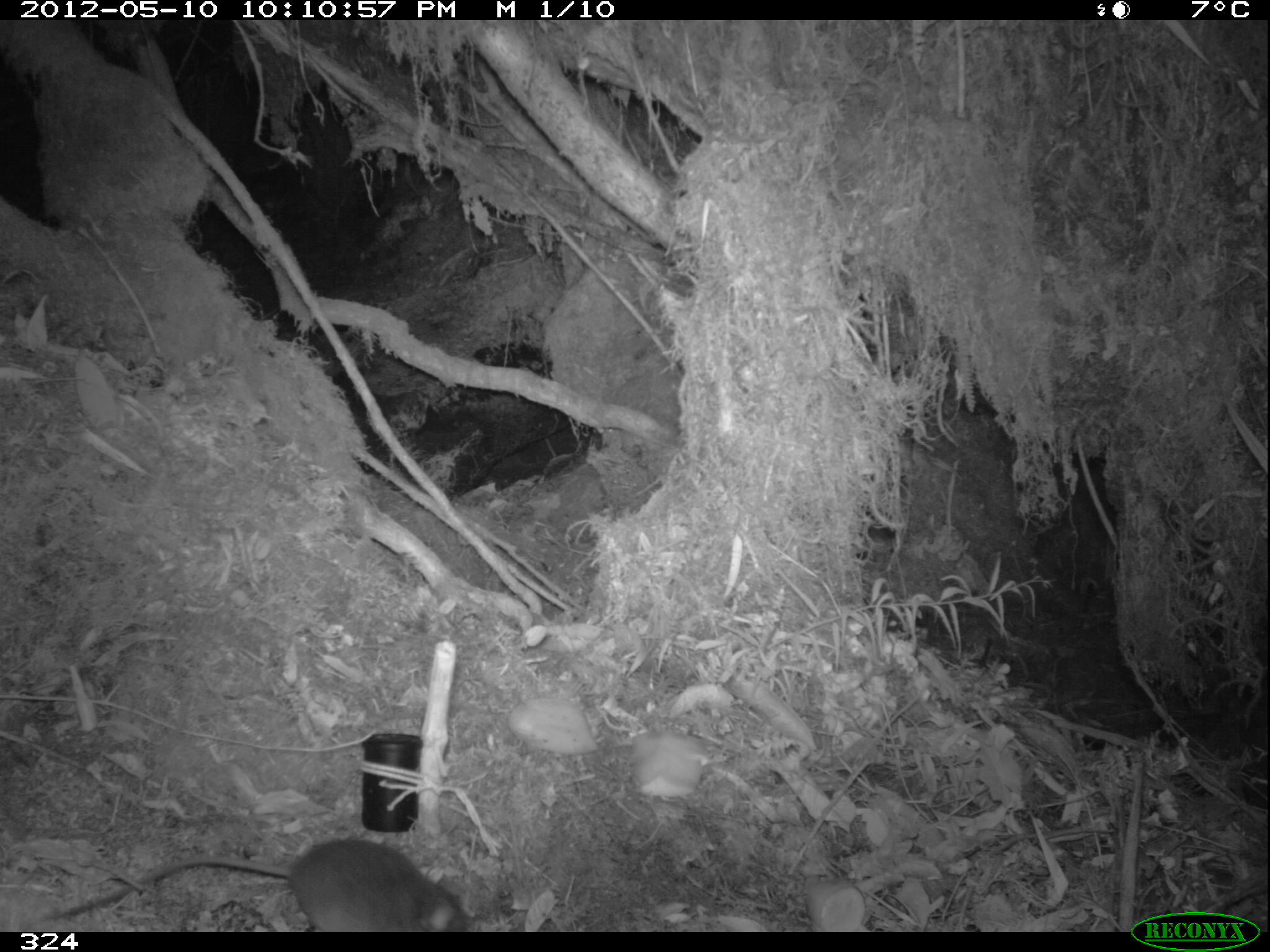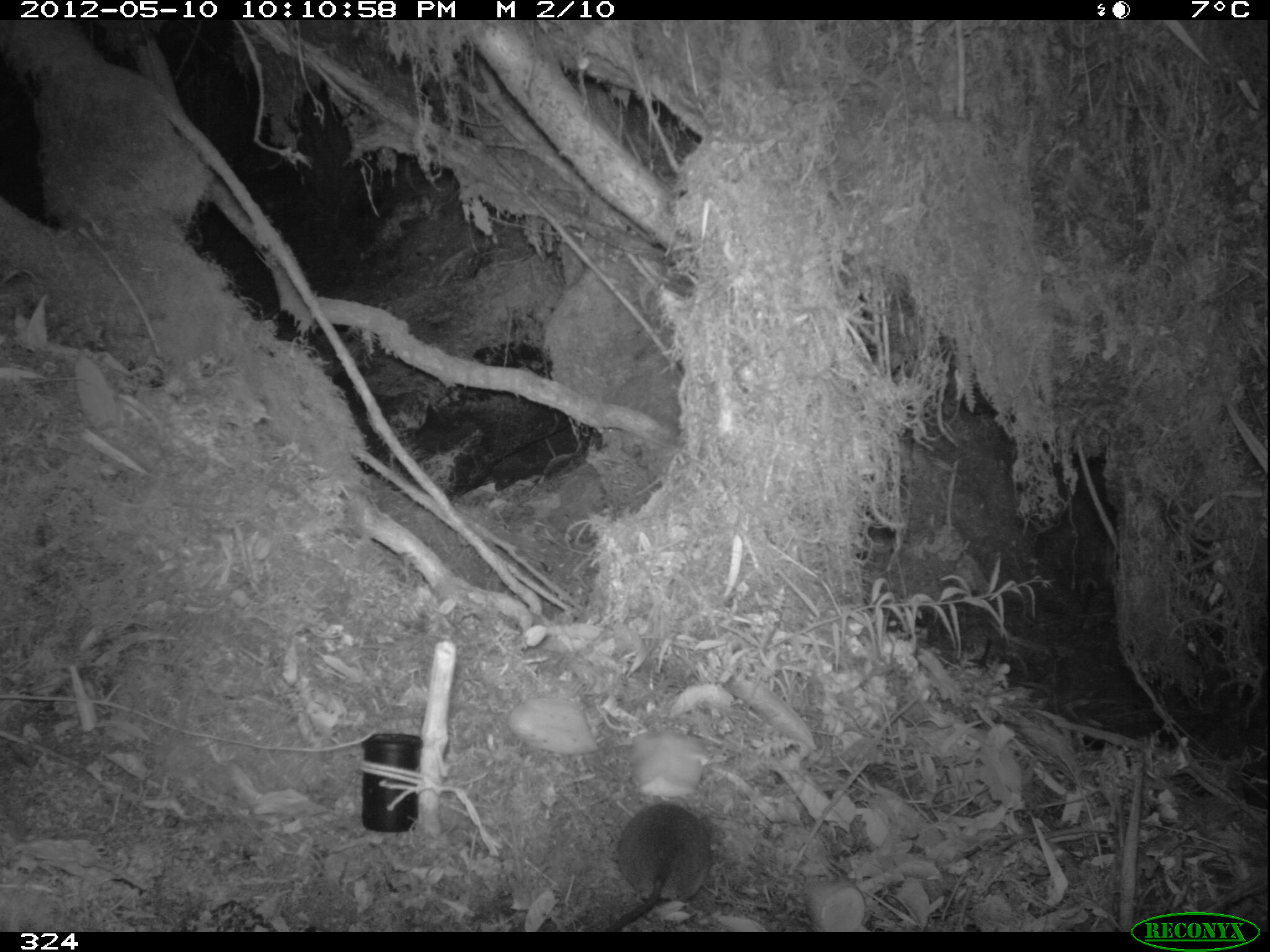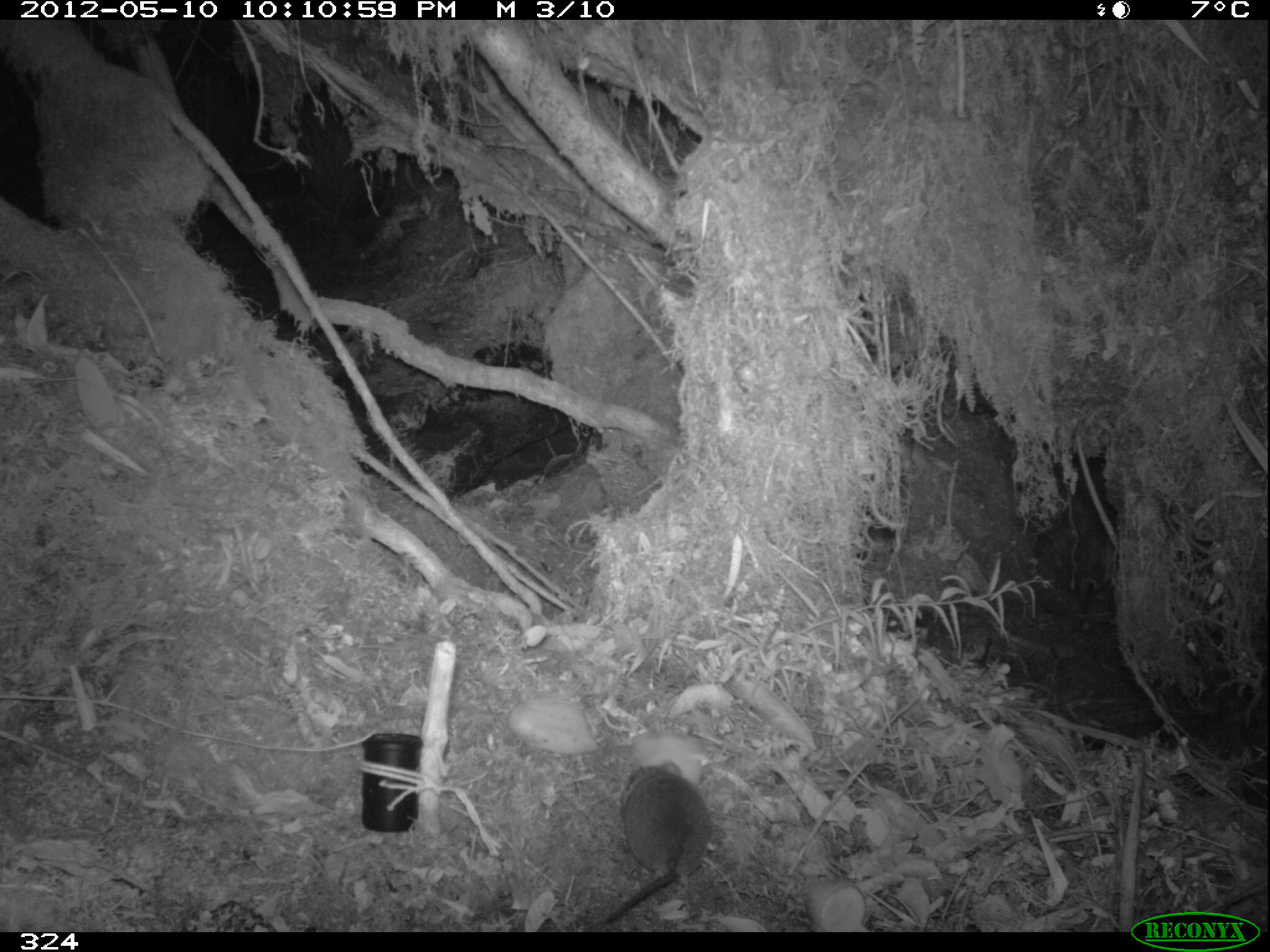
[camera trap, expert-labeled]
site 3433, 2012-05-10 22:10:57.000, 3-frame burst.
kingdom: Animalia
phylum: Chordata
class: Mammalia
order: Rodentia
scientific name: Rodentia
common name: rodents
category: unknown rodent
Unknown rodent (rodents) (Rodentia).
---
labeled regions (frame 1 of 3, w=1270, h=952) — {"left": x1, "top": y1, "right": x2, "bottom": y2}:
unknown rodent: {"left": 42, "top": 834, "right": 471, "bottom": 931}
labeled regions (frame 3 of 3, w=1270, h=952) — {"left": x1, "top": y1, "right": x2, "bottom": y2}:
unknown rodent: {"left": 588, "top": 761, "right": 709, "bottom": 931}